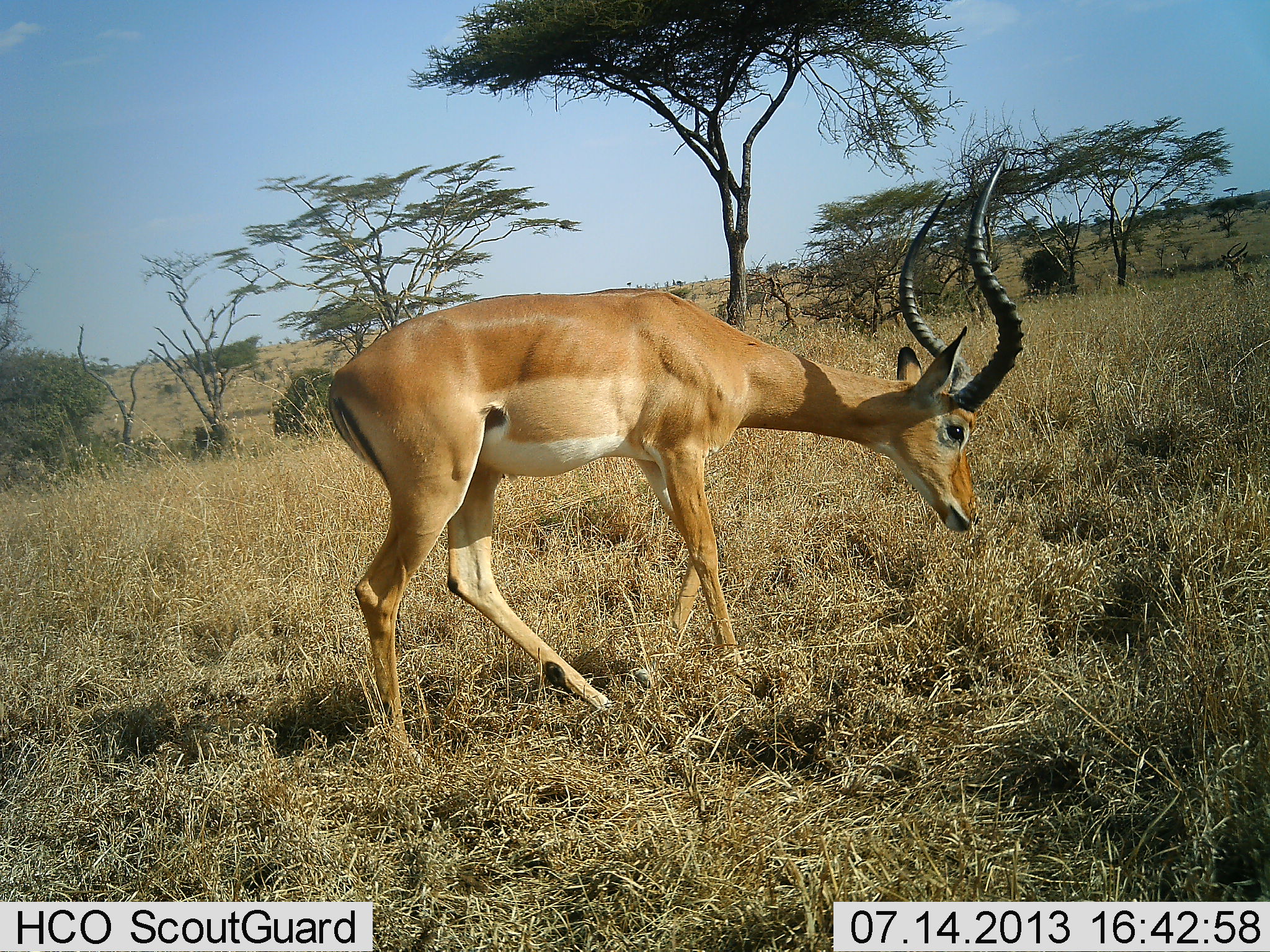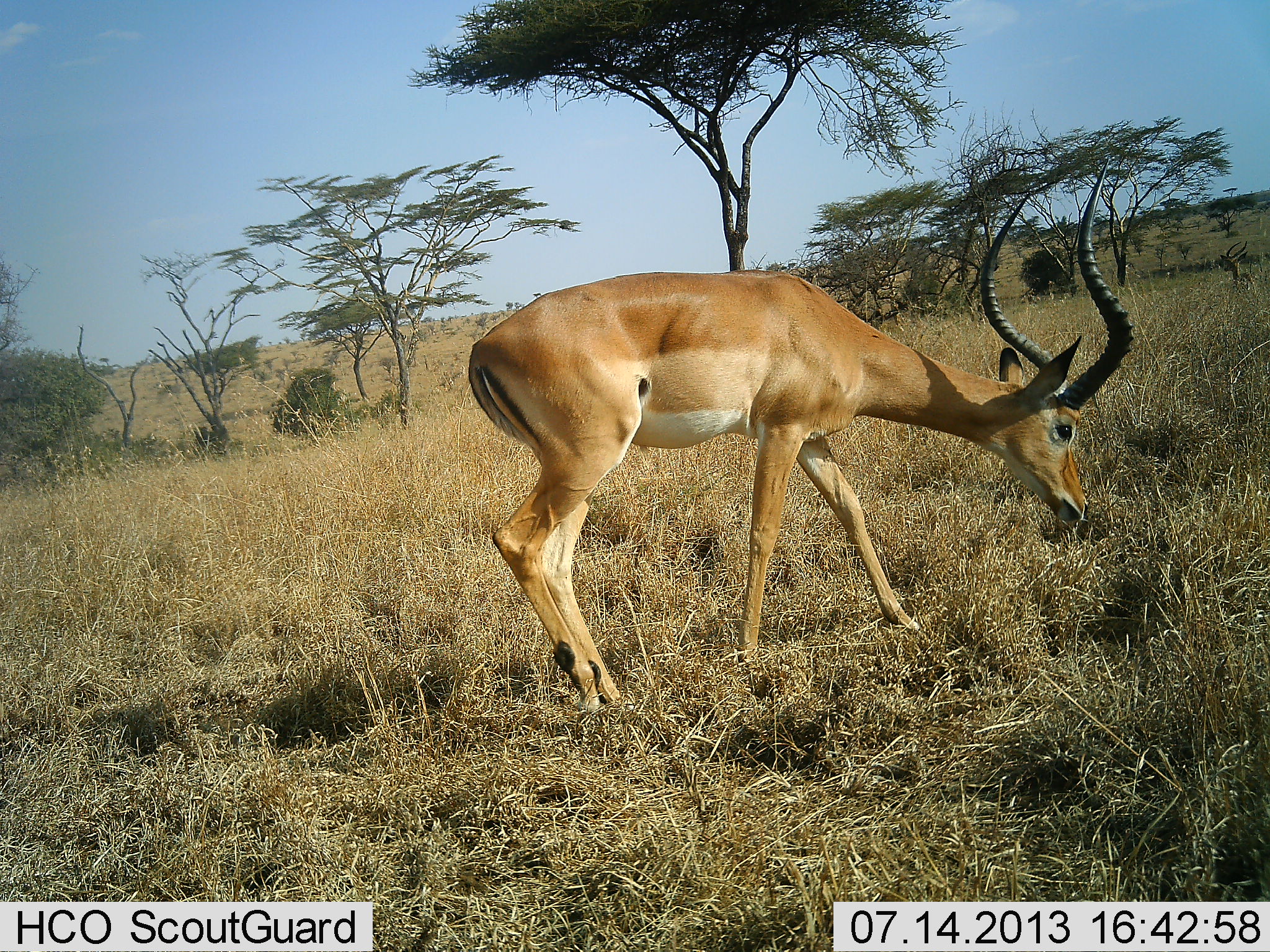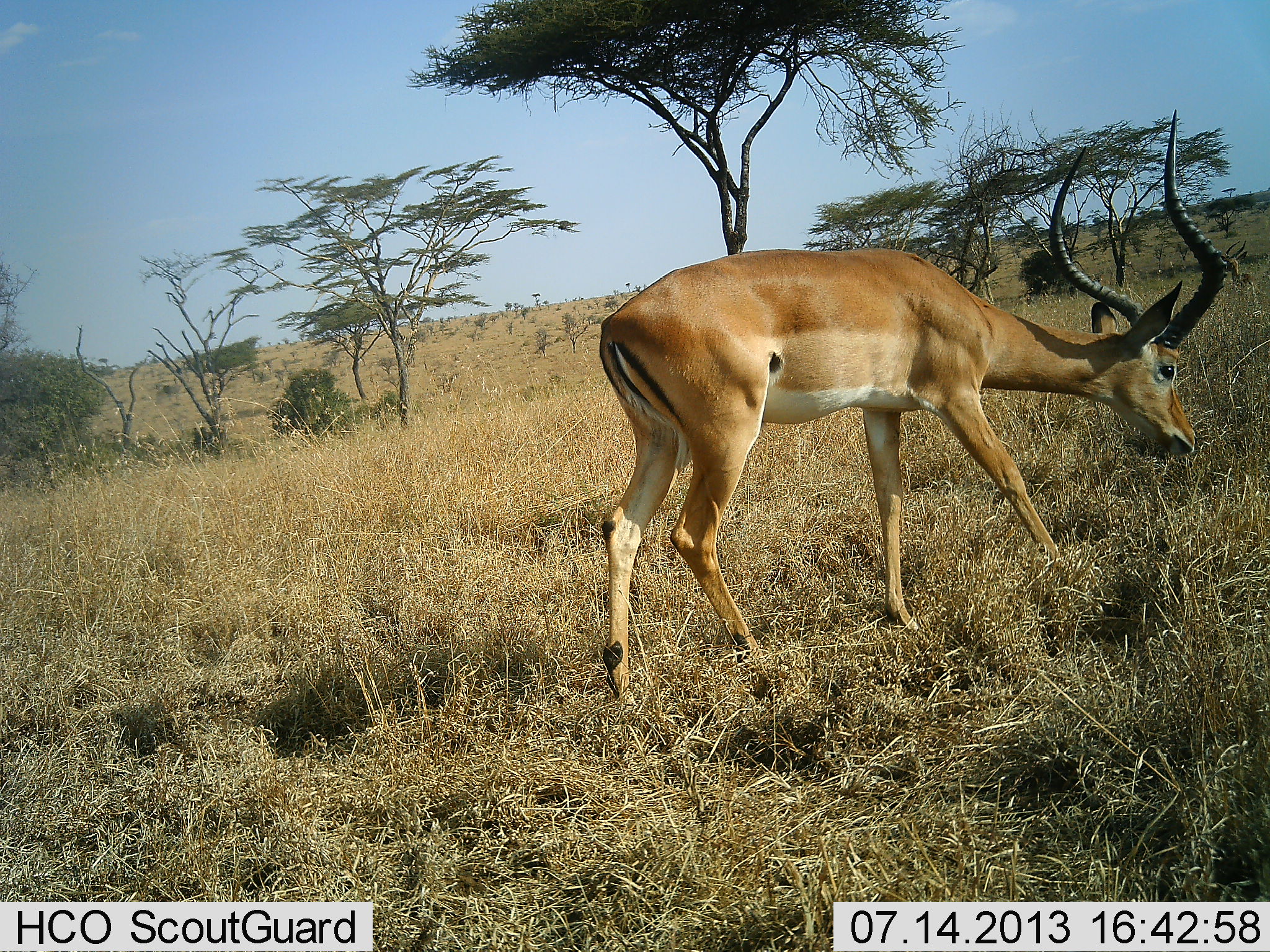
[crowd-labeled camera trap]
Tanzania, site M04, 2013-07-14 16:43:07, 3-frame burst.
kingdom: Animalia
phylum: Chordata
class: Mammalia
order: Artiodactyla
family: Bovidae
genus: Aepyceros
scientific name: Aepyceros melampus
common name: impala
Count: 1.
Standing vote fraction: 10%.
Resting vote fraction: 0%.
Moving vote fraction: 65%.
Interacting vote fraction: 0%.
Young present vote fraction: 0%.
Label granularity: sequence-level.